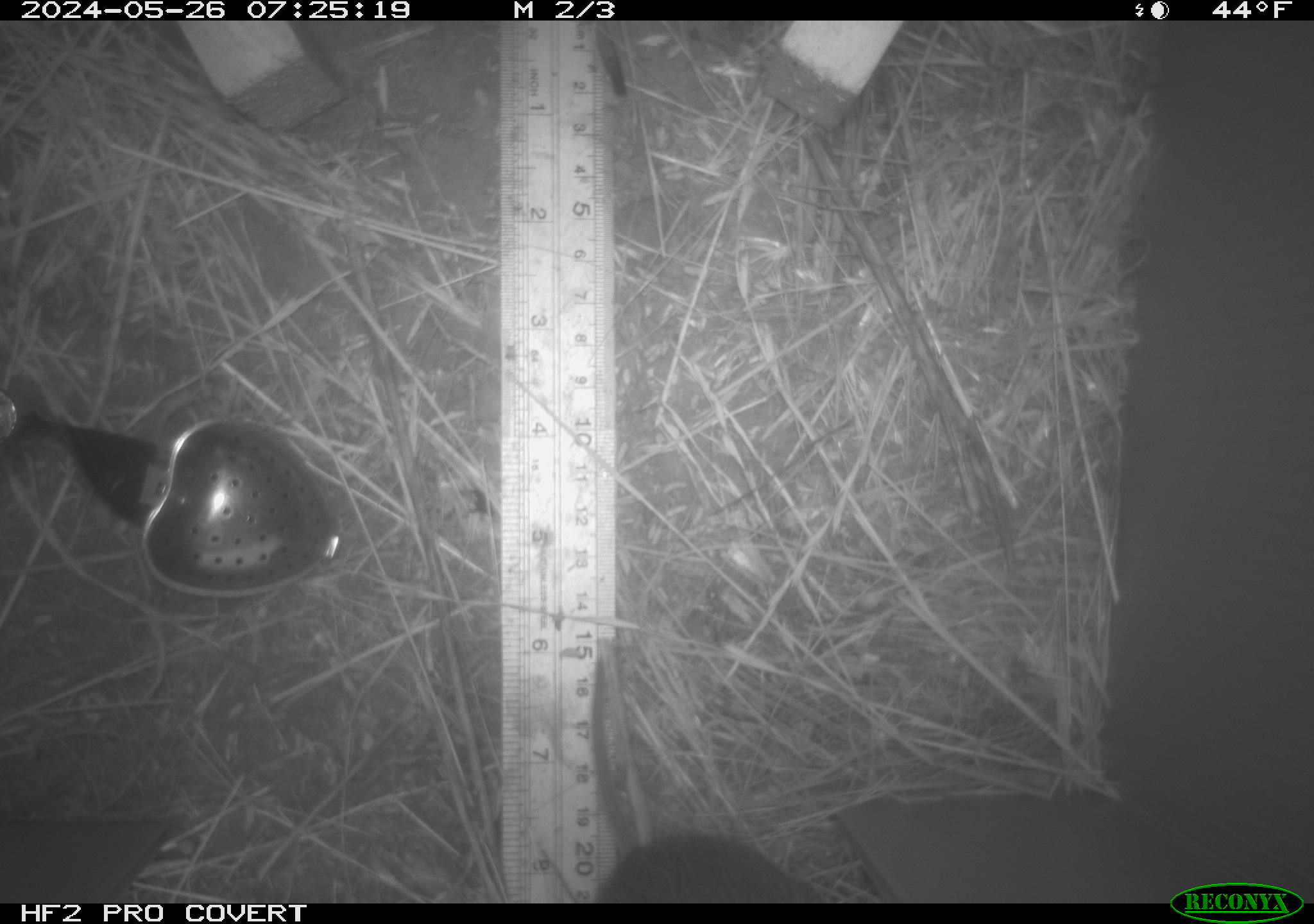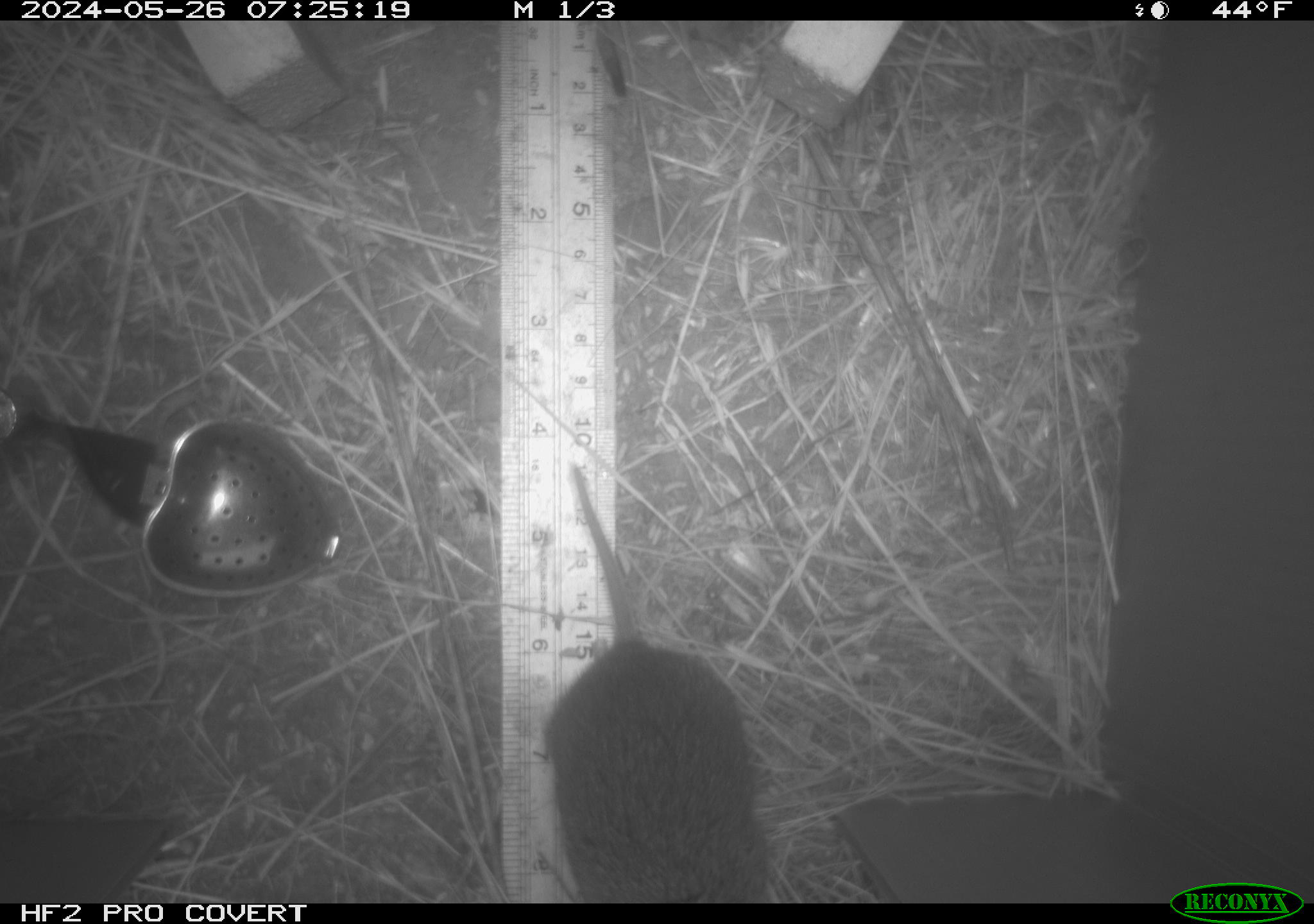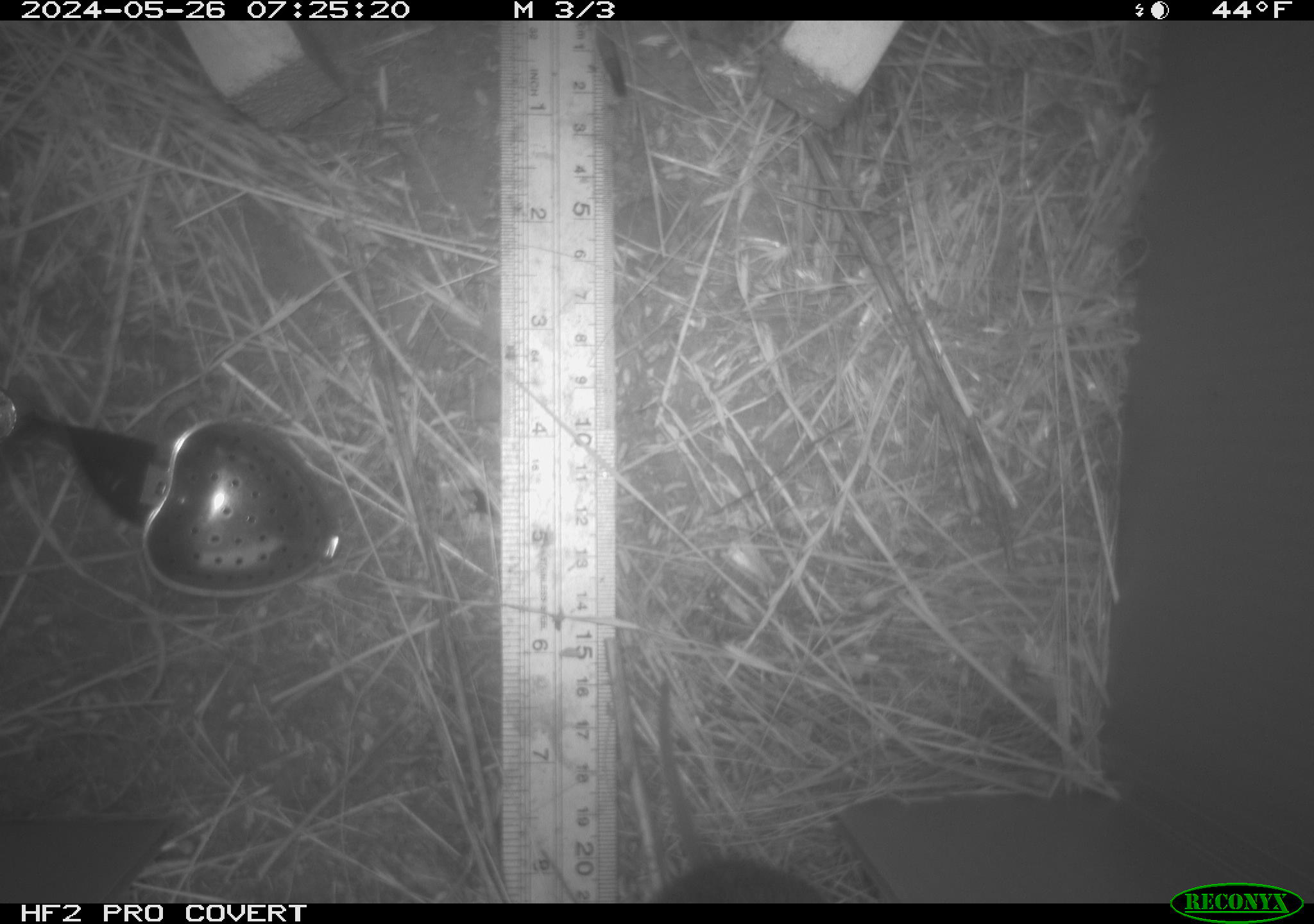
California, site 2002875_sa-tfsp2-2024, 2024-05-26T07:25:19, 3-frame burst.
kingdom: Animalia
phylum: Chordata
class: Mammalia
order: Rodentia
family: Cricetidae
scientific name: Arvicolinae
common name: voles, lemmings, and muskrats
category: arvicolinae subfamily